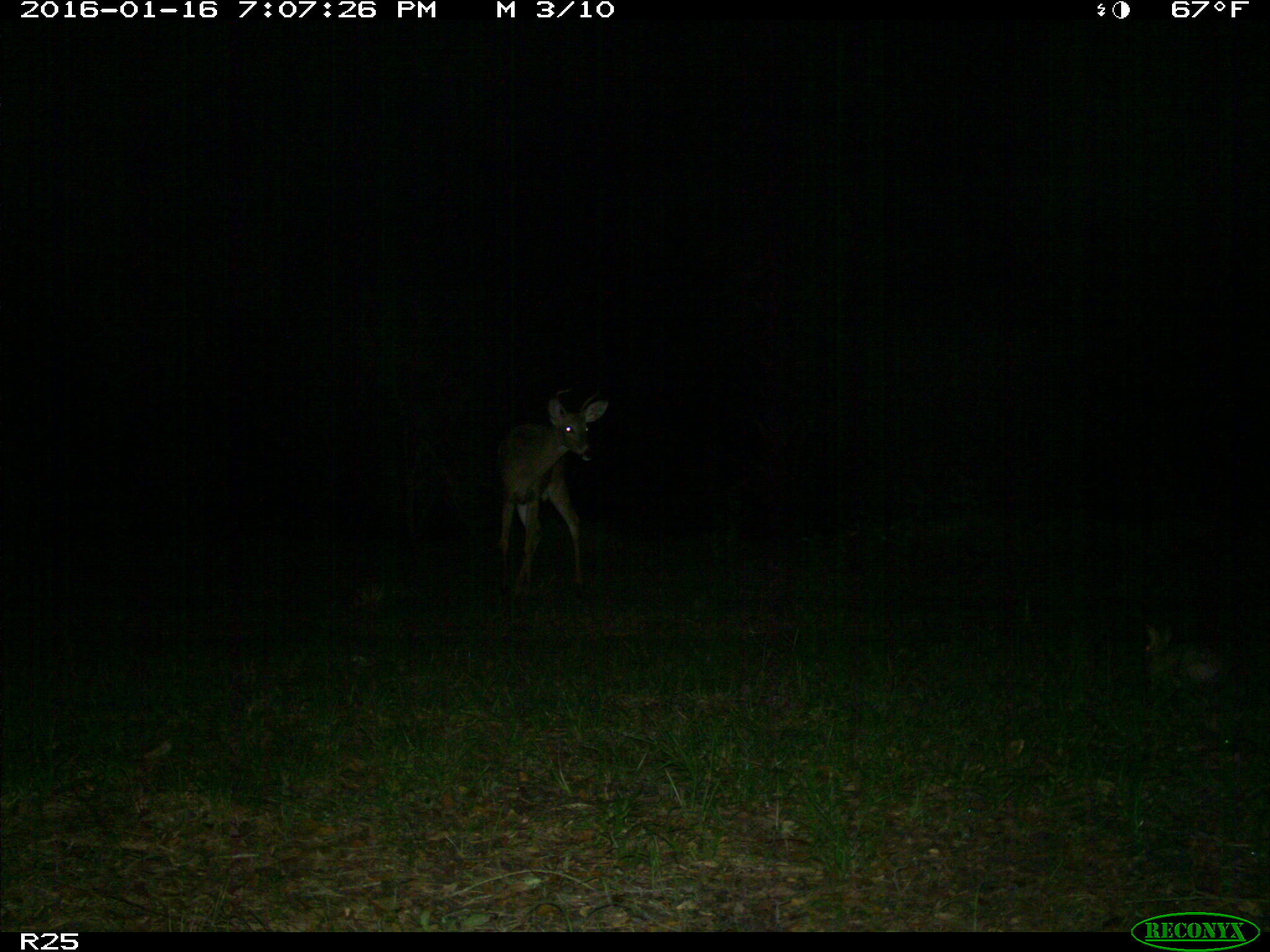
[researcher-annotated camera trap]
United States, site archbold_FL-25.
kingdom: Animalia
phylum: Chordata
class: Mammalia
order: Lagomorpha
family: Leporidae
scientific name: Leporidae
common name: rabbits and hares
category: unidentified rabbit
Unidentified rabbit (rabbits and hares) (Leporidae).